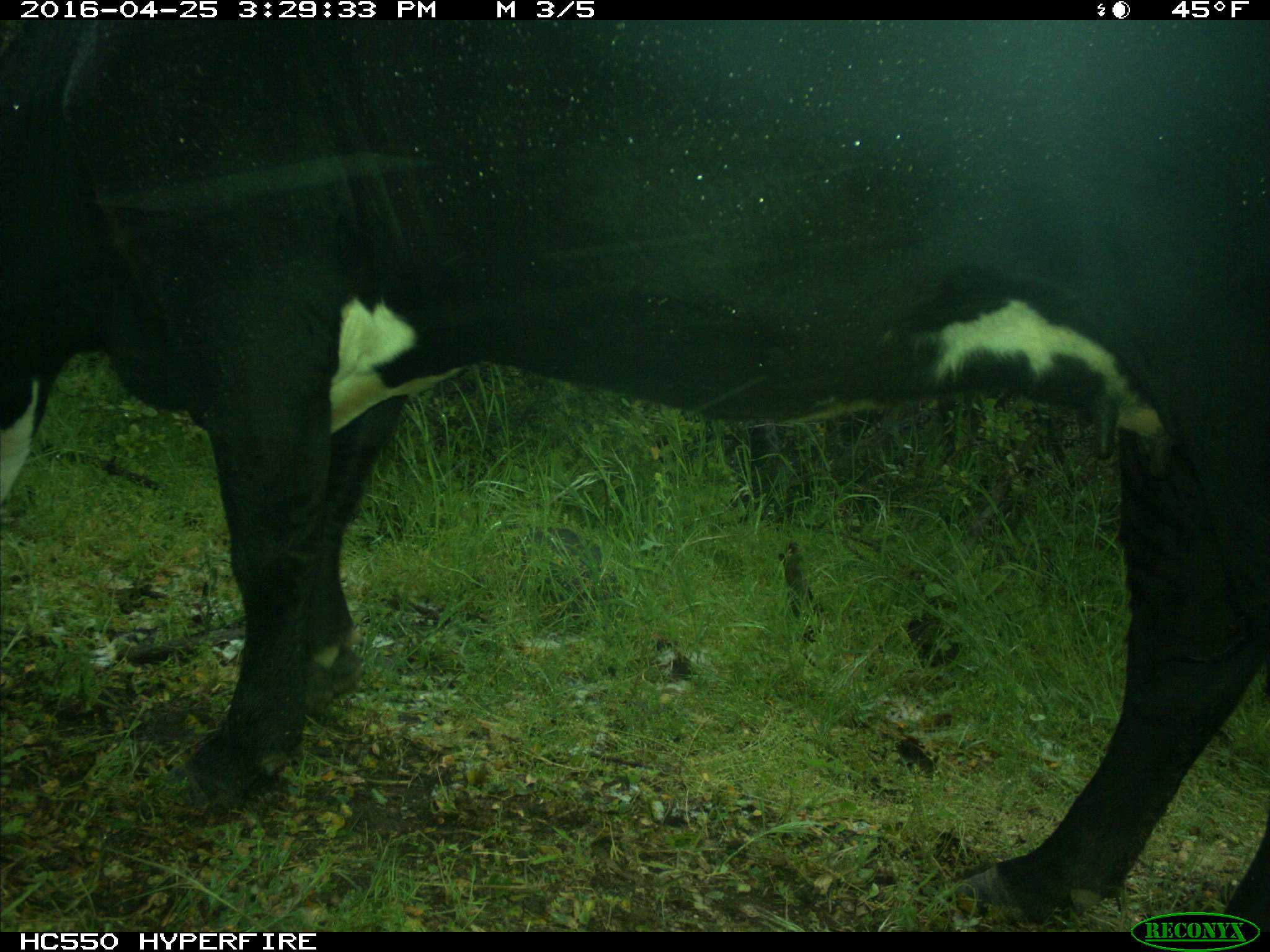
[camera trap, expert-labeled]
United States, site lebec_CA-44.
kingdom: Animalia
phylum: Chordata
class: Mammalia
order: Artiodactyla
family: Bovidae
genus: Bos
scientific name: Bos taurus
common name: domestic cow